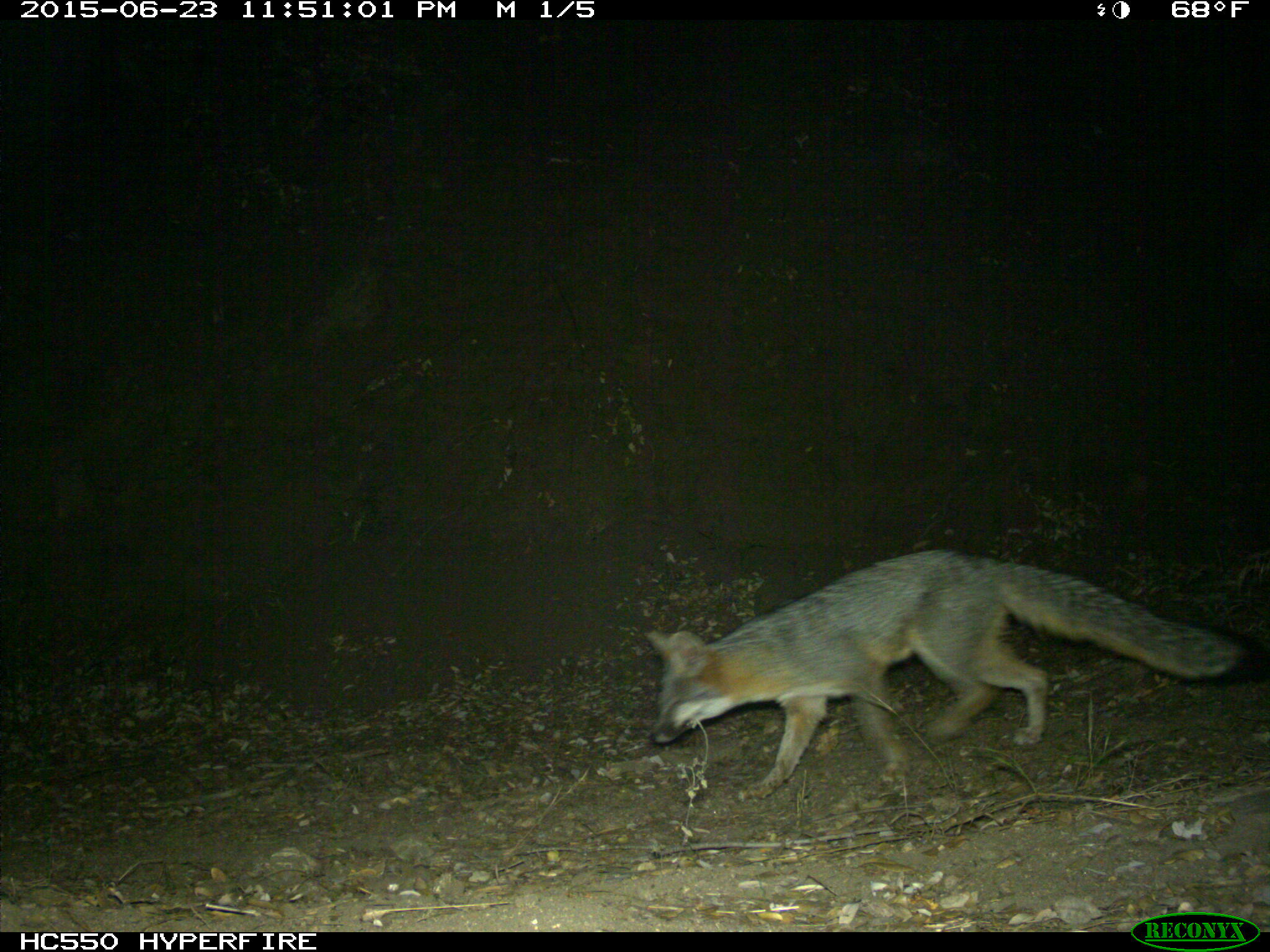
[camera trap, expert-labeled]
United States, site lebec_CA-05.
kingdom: Animalia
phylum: Chordata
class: Mammalia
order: Carnivora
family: Canidae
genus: Urocyon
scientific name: Urocyon cinereoargenteus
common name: gray fox